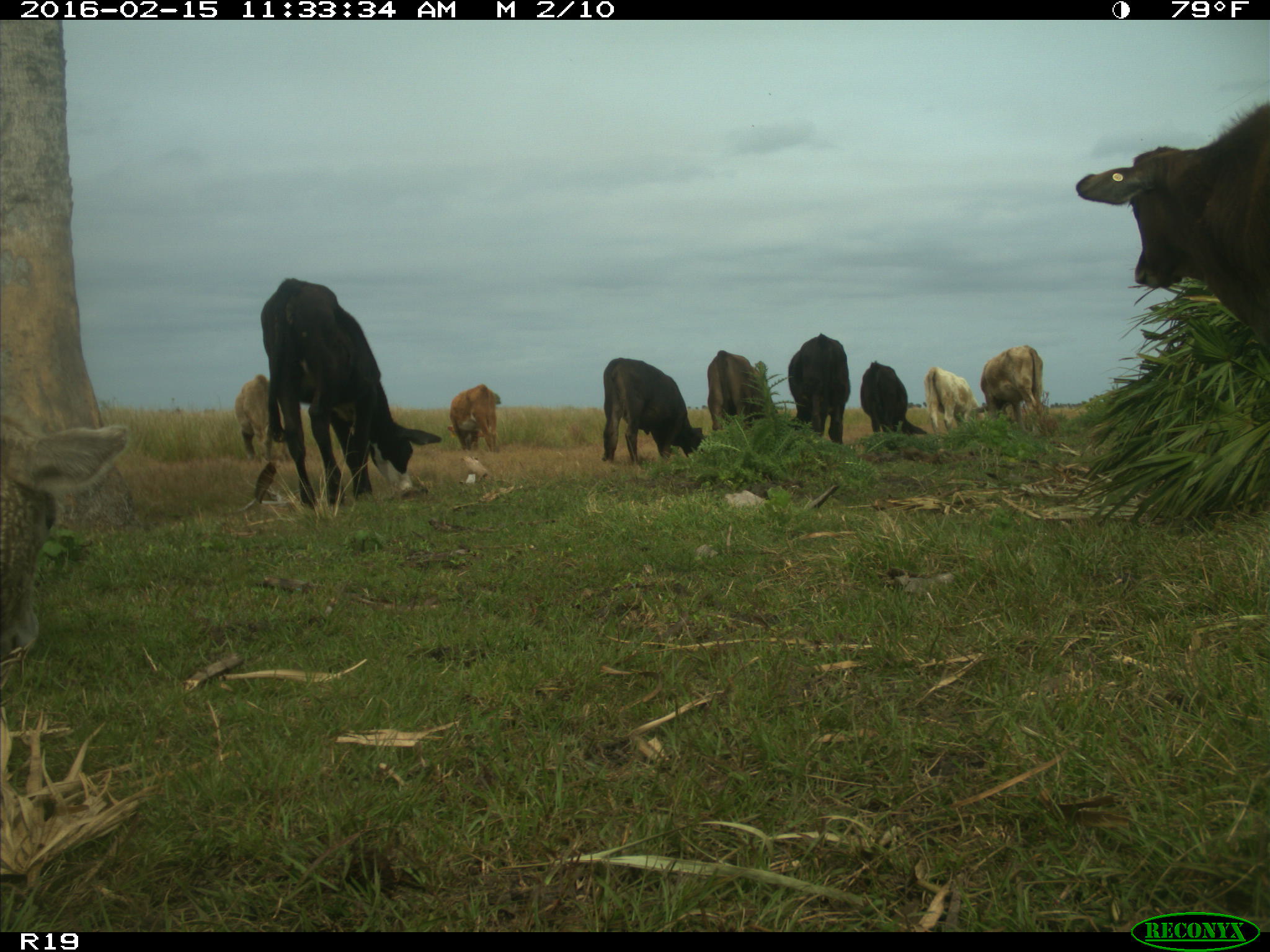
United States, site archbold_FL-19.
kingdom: Animalia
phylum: Chordata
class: Mammalia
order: Artiodactyla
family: Bovidae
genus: Bos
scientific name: Bos taurus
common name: domestic cow